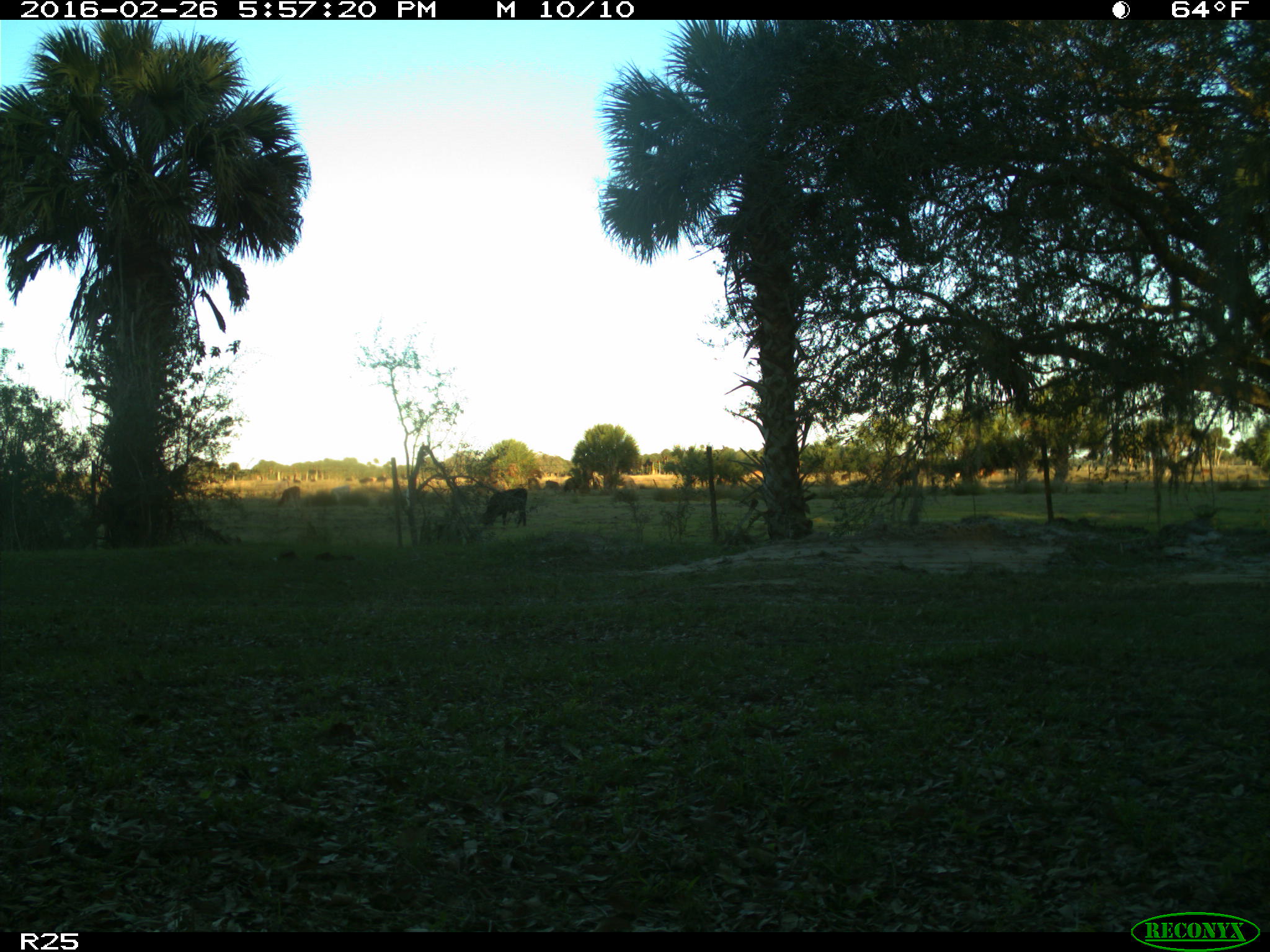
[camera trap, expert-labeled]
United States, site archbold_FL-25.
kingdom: Animalia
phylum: Chordata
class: Mammalia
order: Artiodactyla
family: Bovidae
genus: Bos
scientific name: Bos taurus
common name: domestic cow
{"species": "Bos taurus (domestic cow)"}